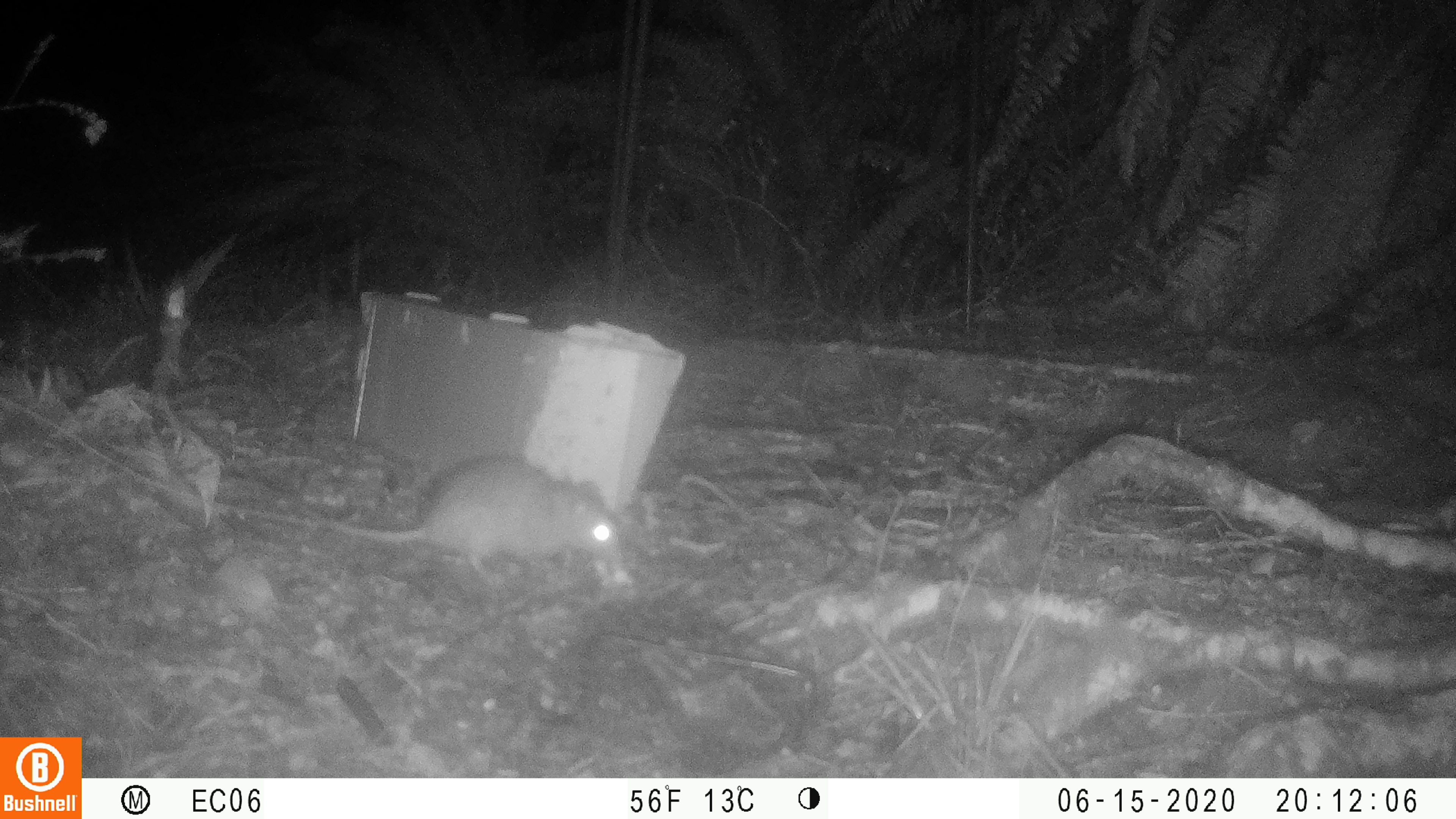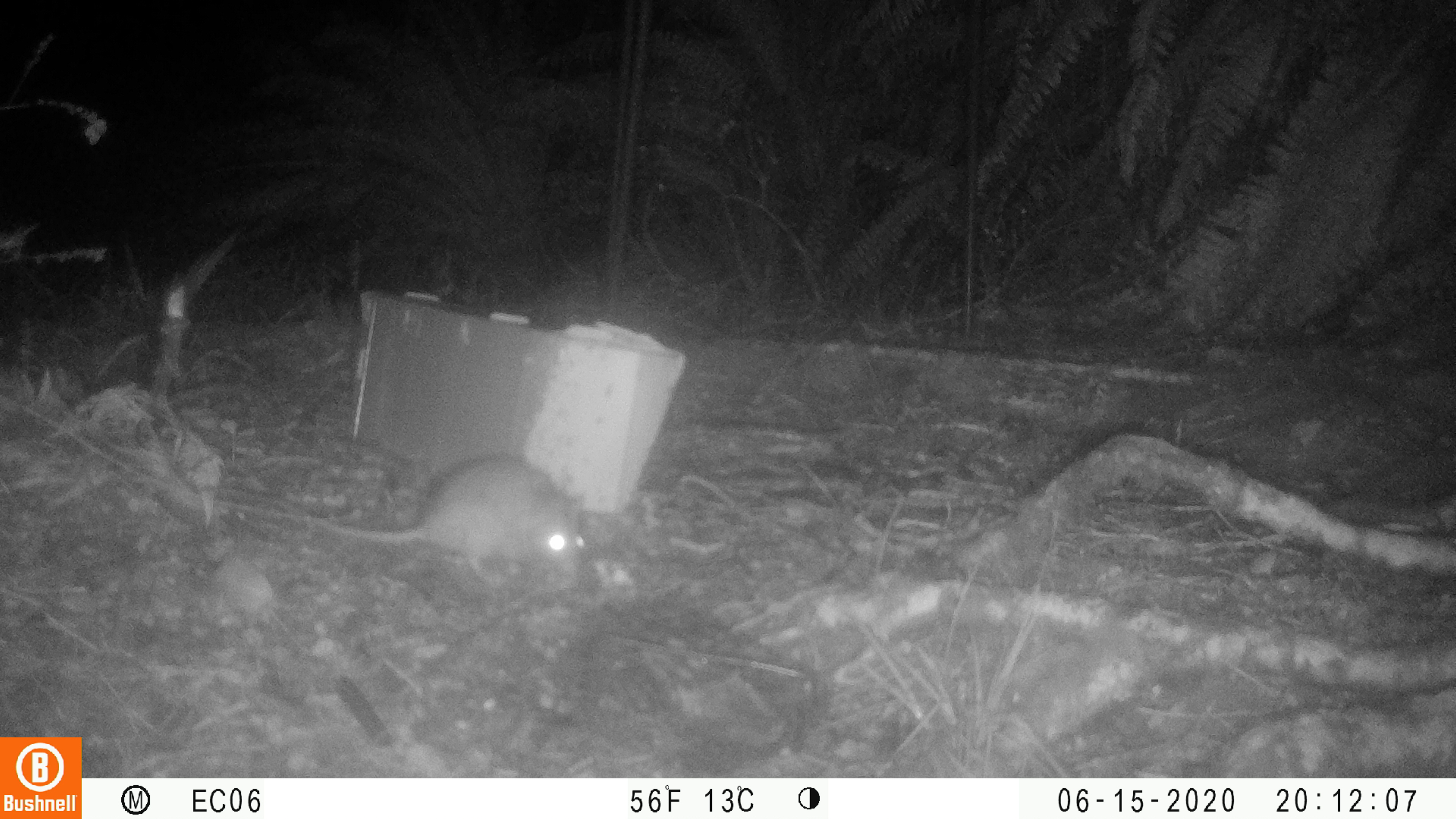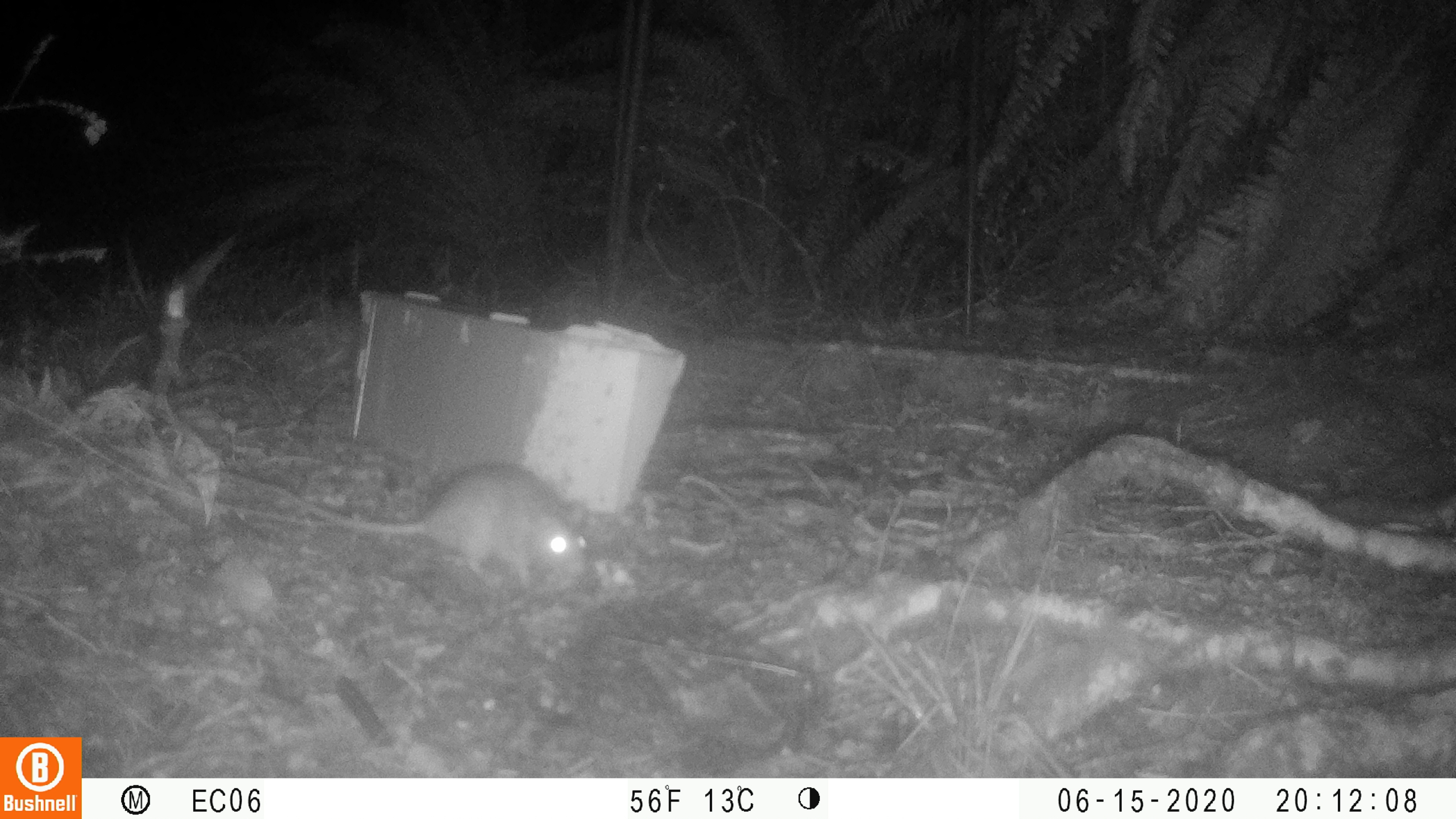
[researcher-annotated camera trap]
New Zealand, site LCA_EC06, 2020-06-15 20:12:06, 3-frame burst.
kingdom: Animalia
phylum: Chordata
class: Mammalia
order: Rodentia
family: Muridae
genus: Rattus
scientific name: Rattus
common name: rat